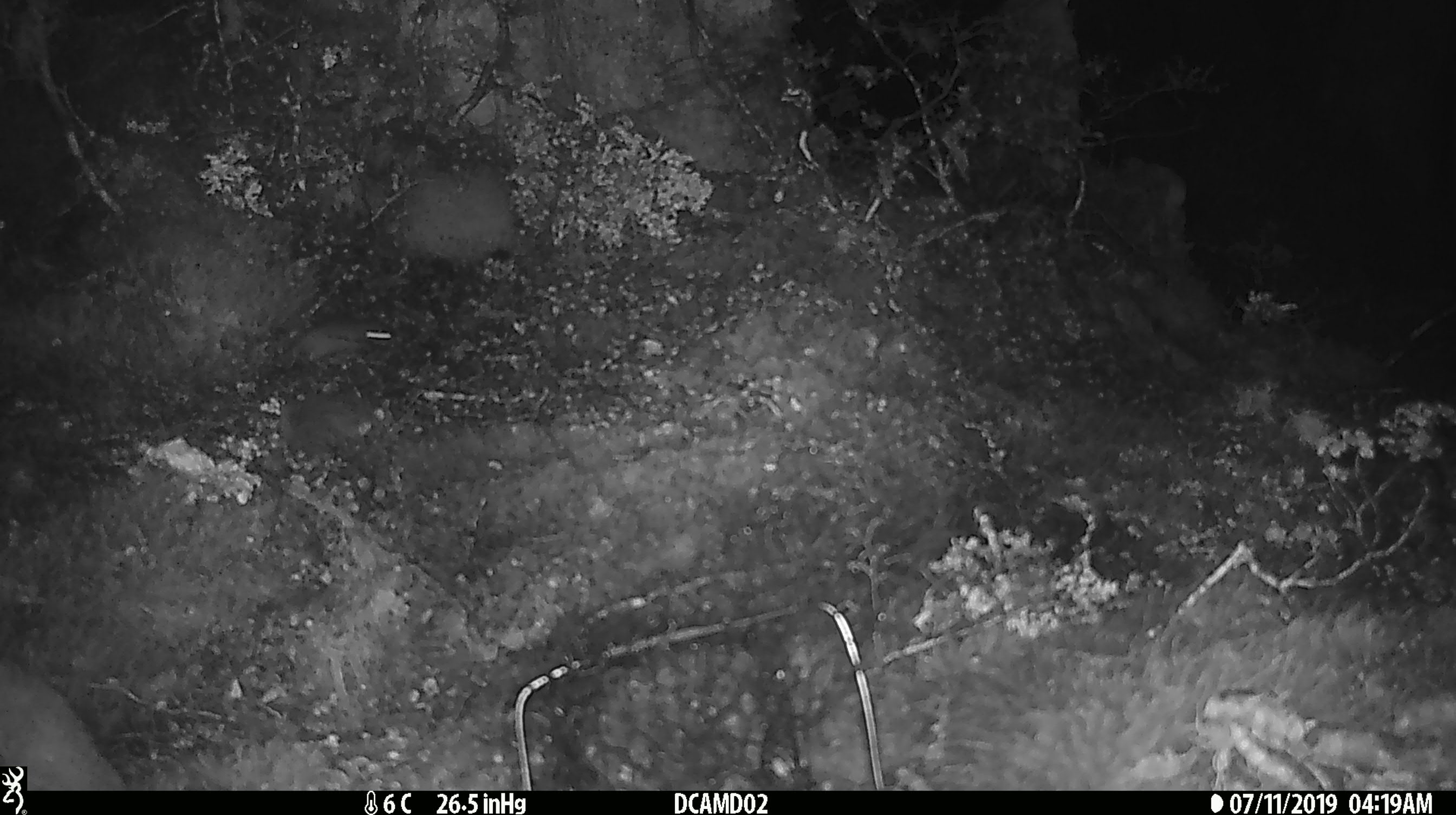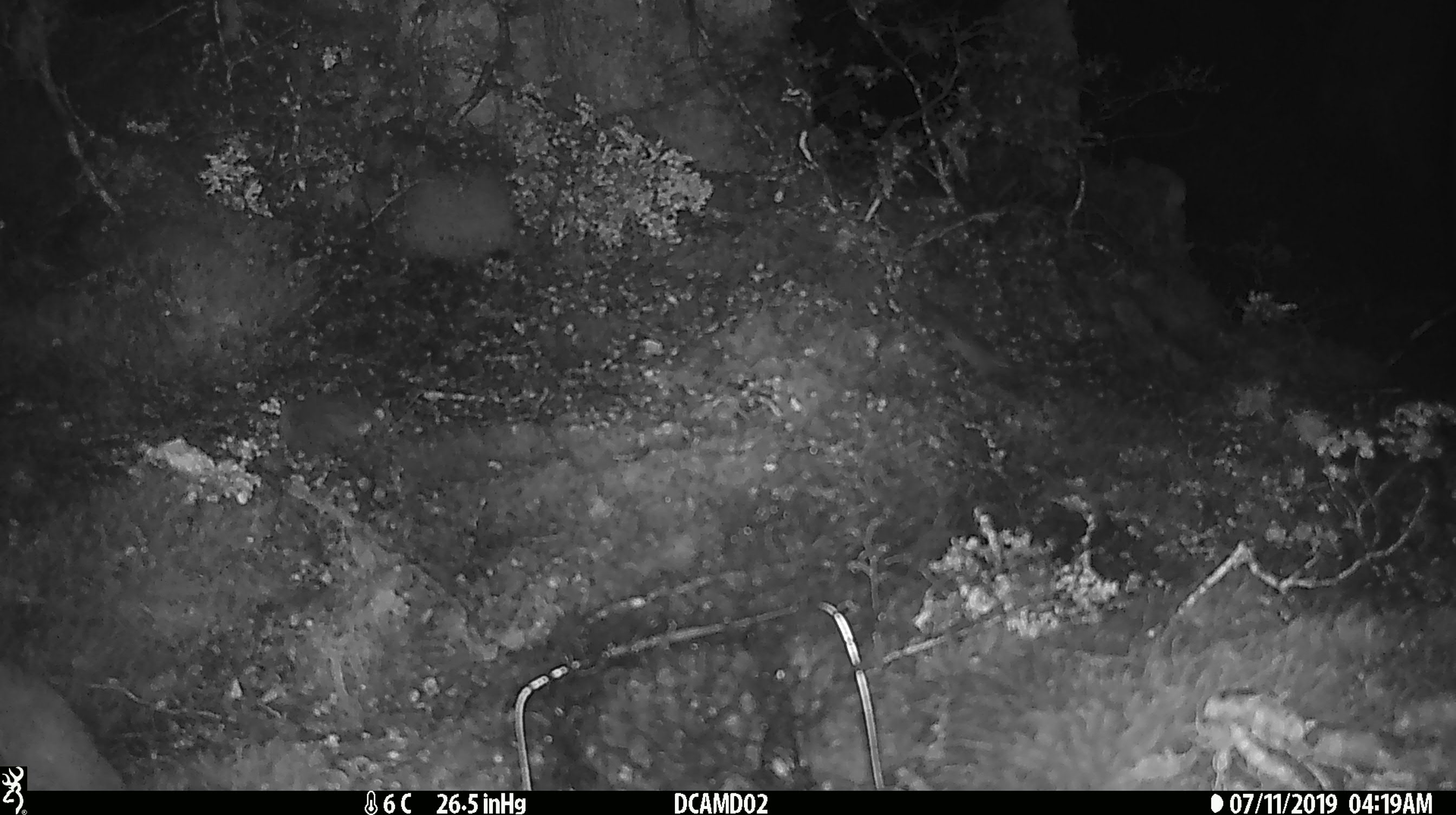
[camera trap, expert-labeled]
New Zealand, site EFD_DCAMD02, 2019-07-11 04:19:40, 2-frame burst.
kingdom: Animalia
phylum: Chordata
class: Mammalia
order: Rodentia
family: Muridae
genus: Mus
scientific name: Mus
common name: mouse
Mouse (Mus).